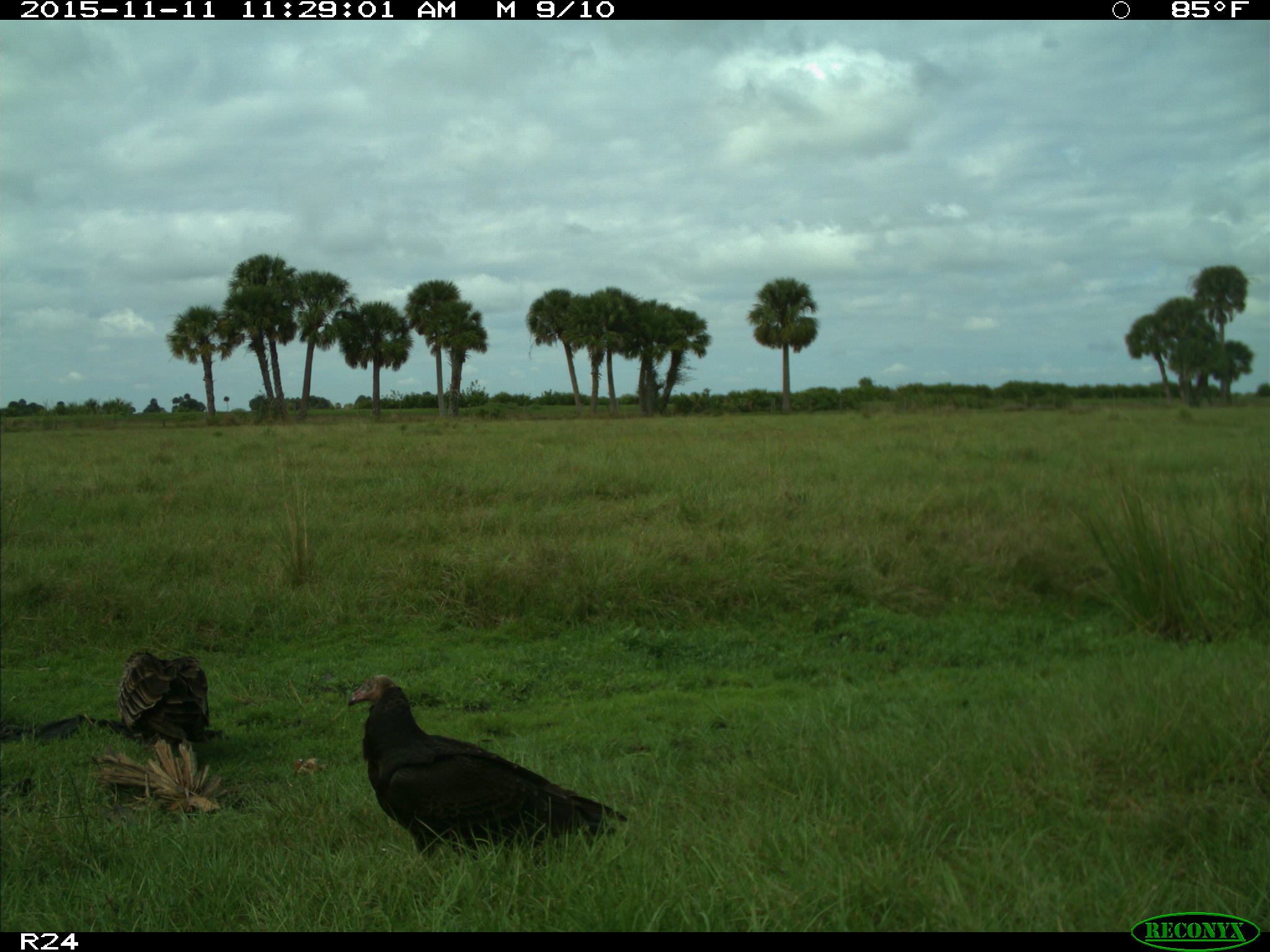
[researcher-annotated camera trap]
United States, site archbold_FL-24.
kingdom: Animalia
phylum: Chordata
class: Aves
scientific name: Aves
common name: birds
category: unidentified bird